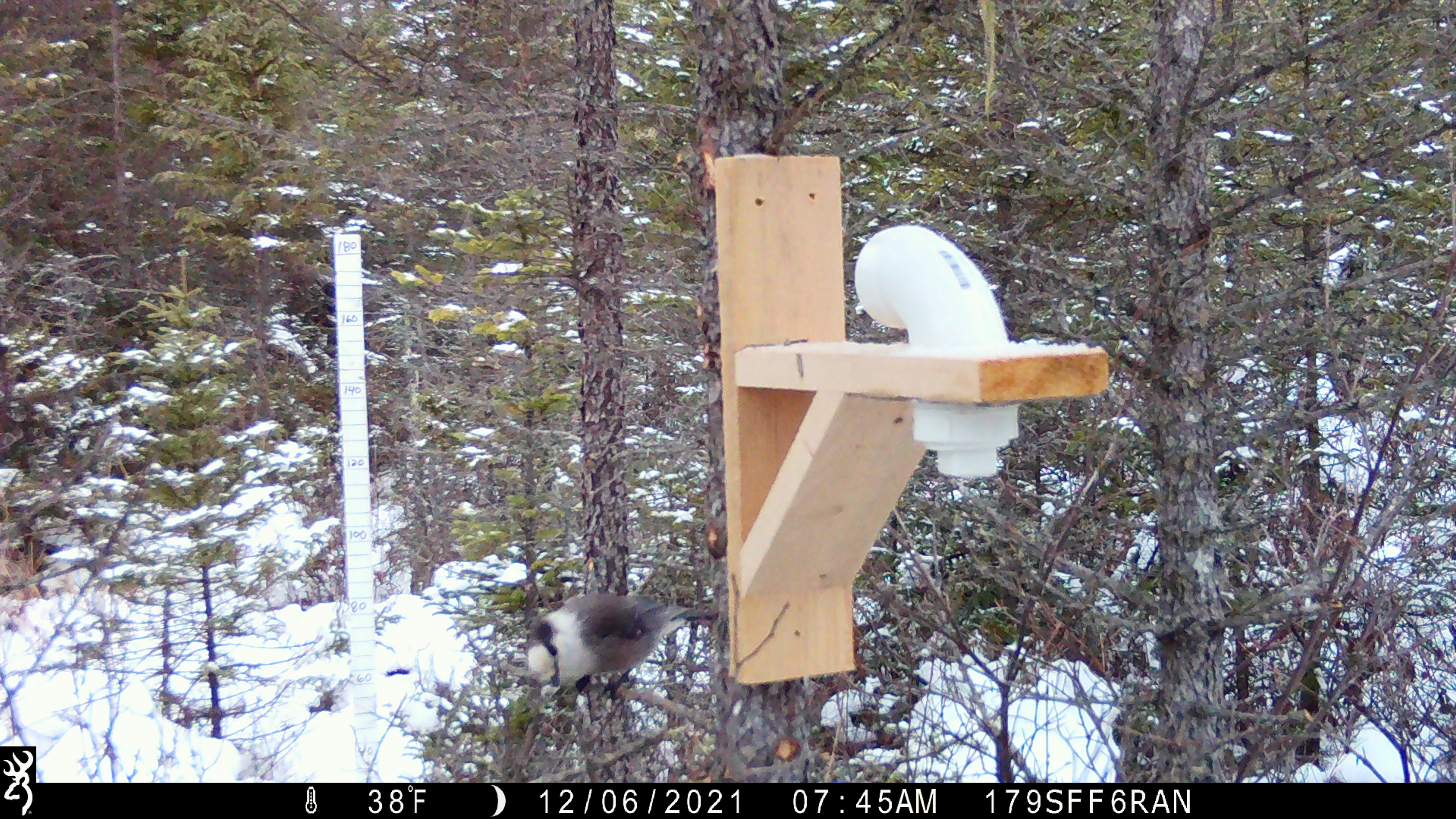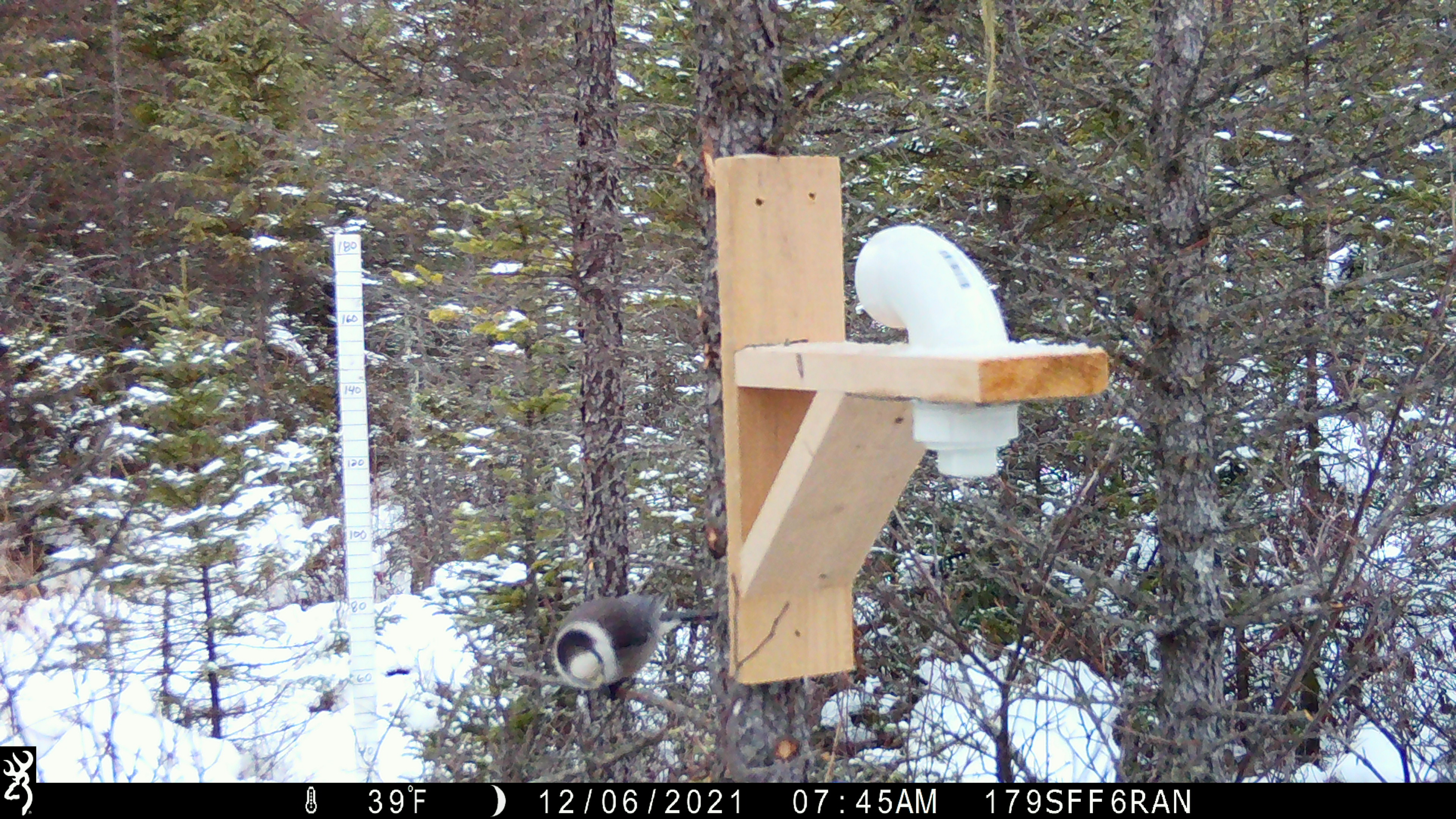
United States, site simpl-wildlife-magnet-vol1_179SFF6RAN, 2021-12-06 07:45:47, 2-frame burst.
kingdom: Animalia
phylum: Chordata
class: Aves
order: Passeriformes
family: Corvidae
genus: Perisoreus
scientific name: Perisoreus canadensis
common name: canada jay